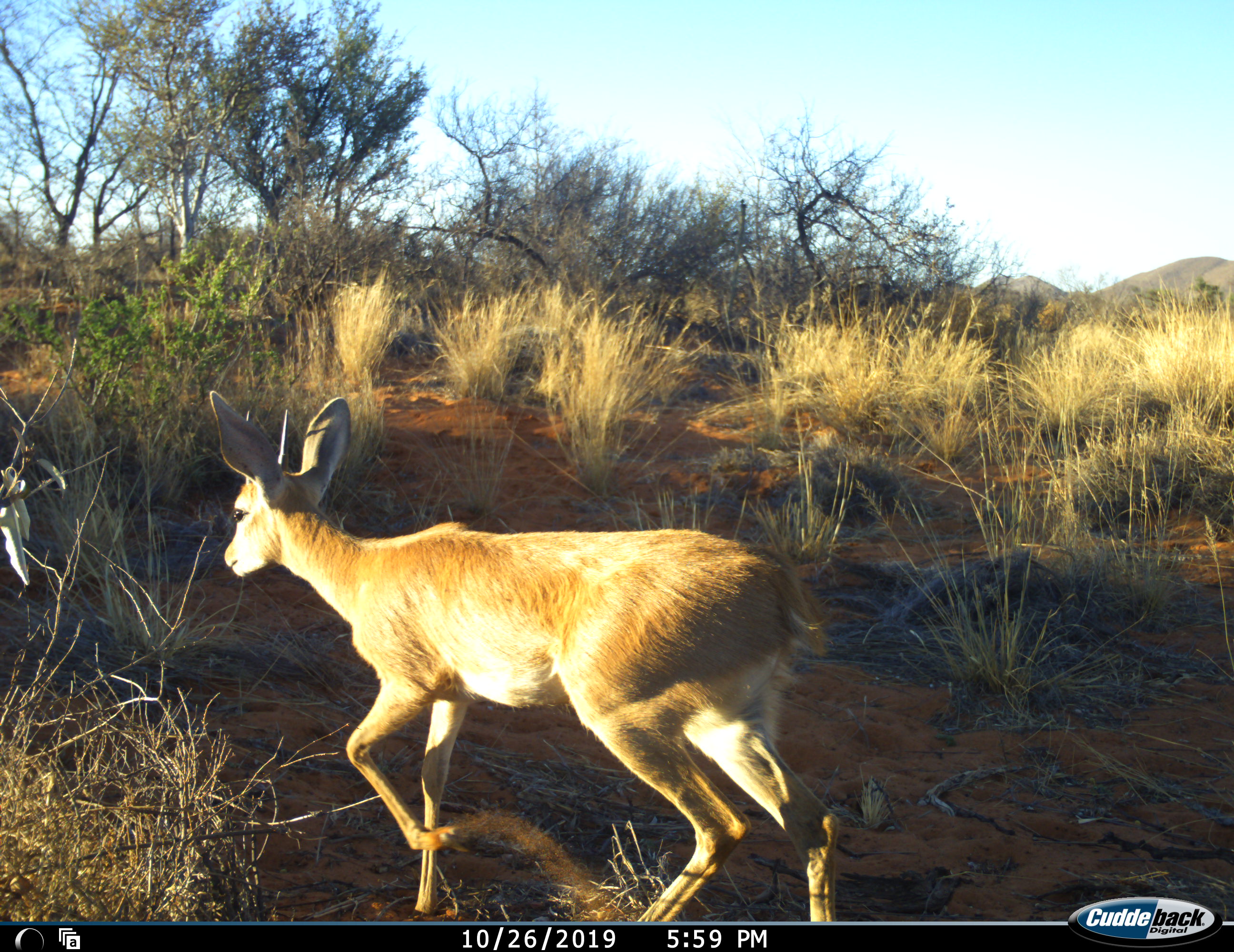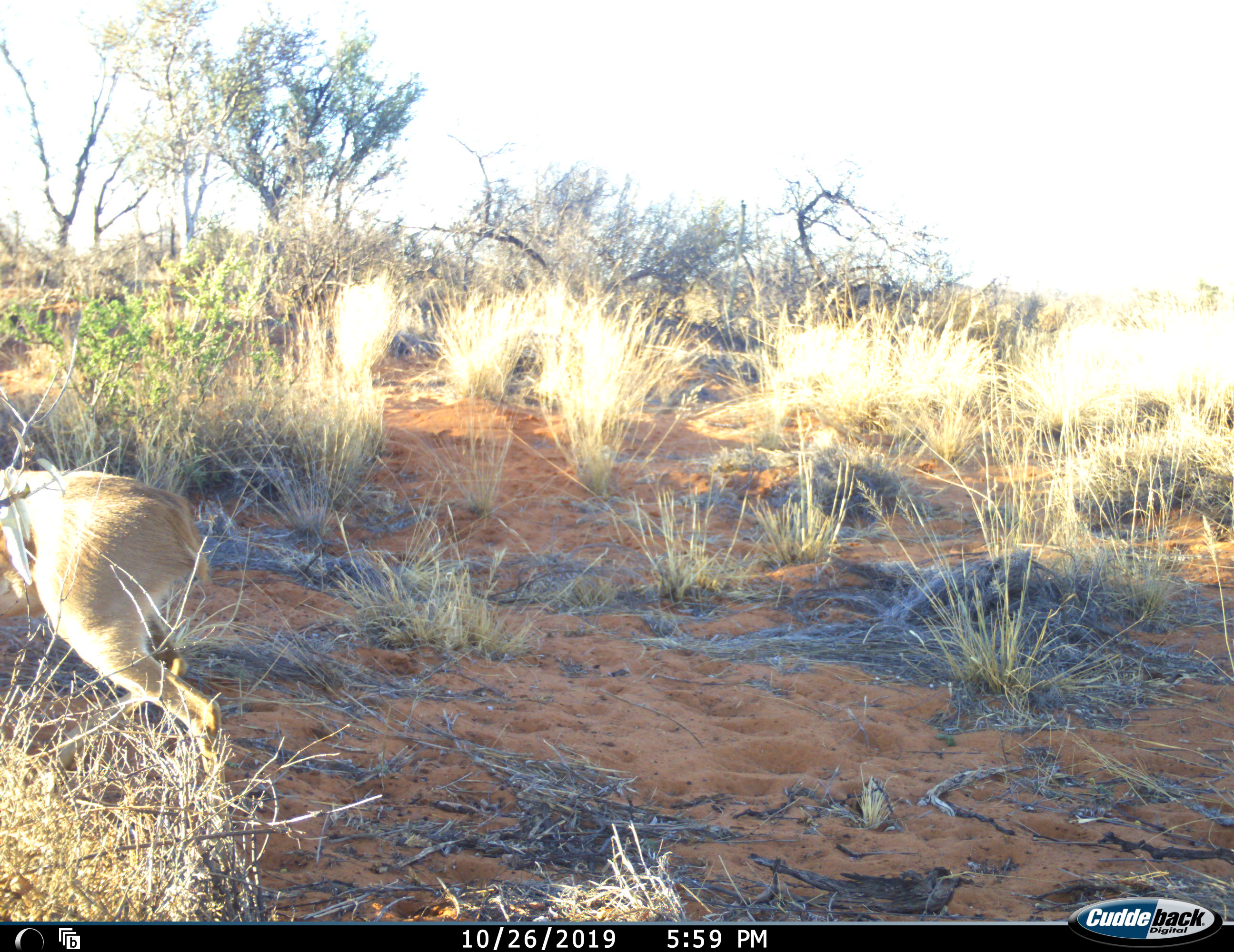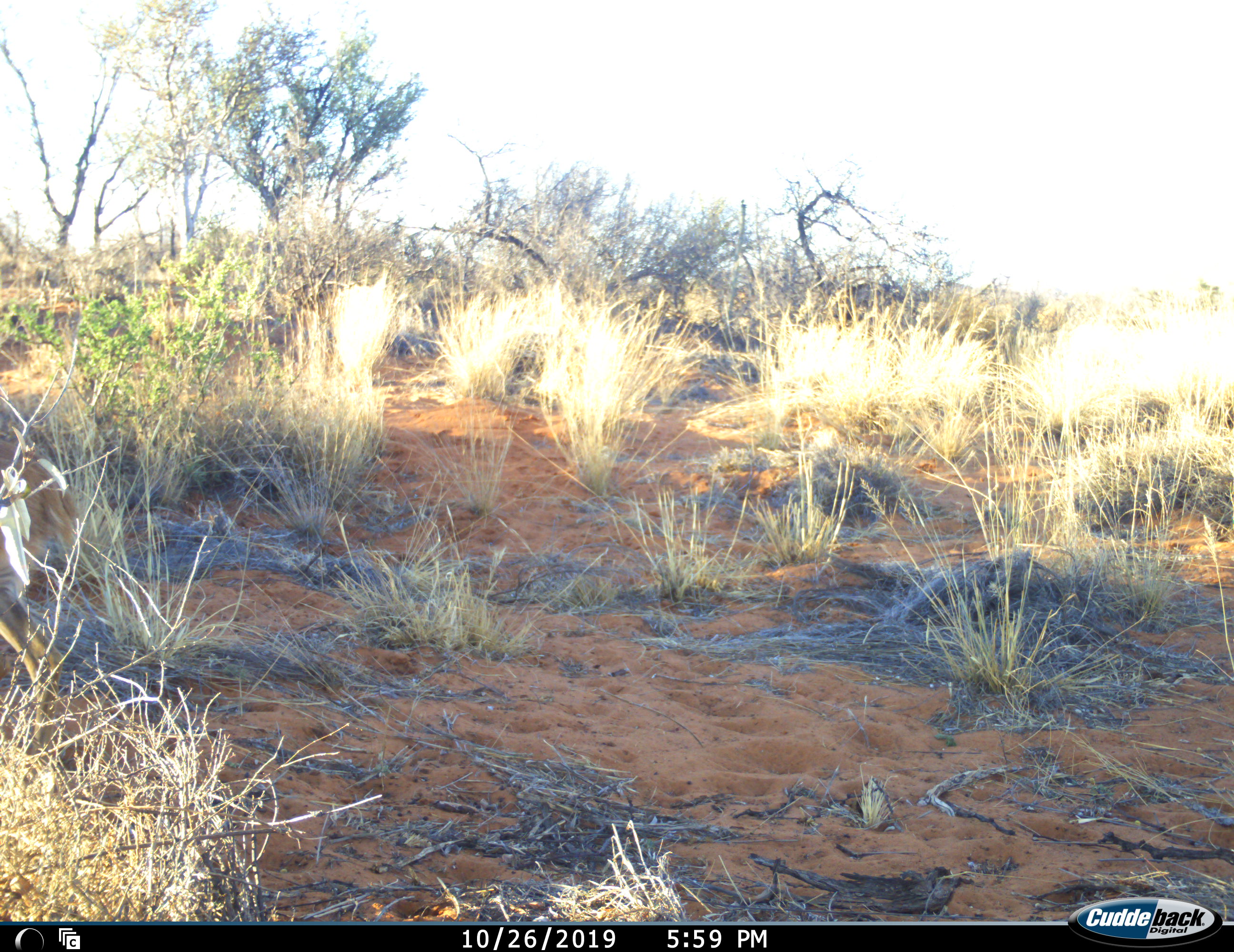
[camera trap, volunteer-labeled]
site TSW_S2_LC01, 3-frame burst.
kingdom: Animalia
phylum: Chordata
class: Mammalia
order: Artiodactyla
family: Bovidae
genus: Sylvicapra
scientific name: Sylvicapra grimmia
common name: common duiker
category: duikercommongrey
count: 1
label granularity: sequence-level